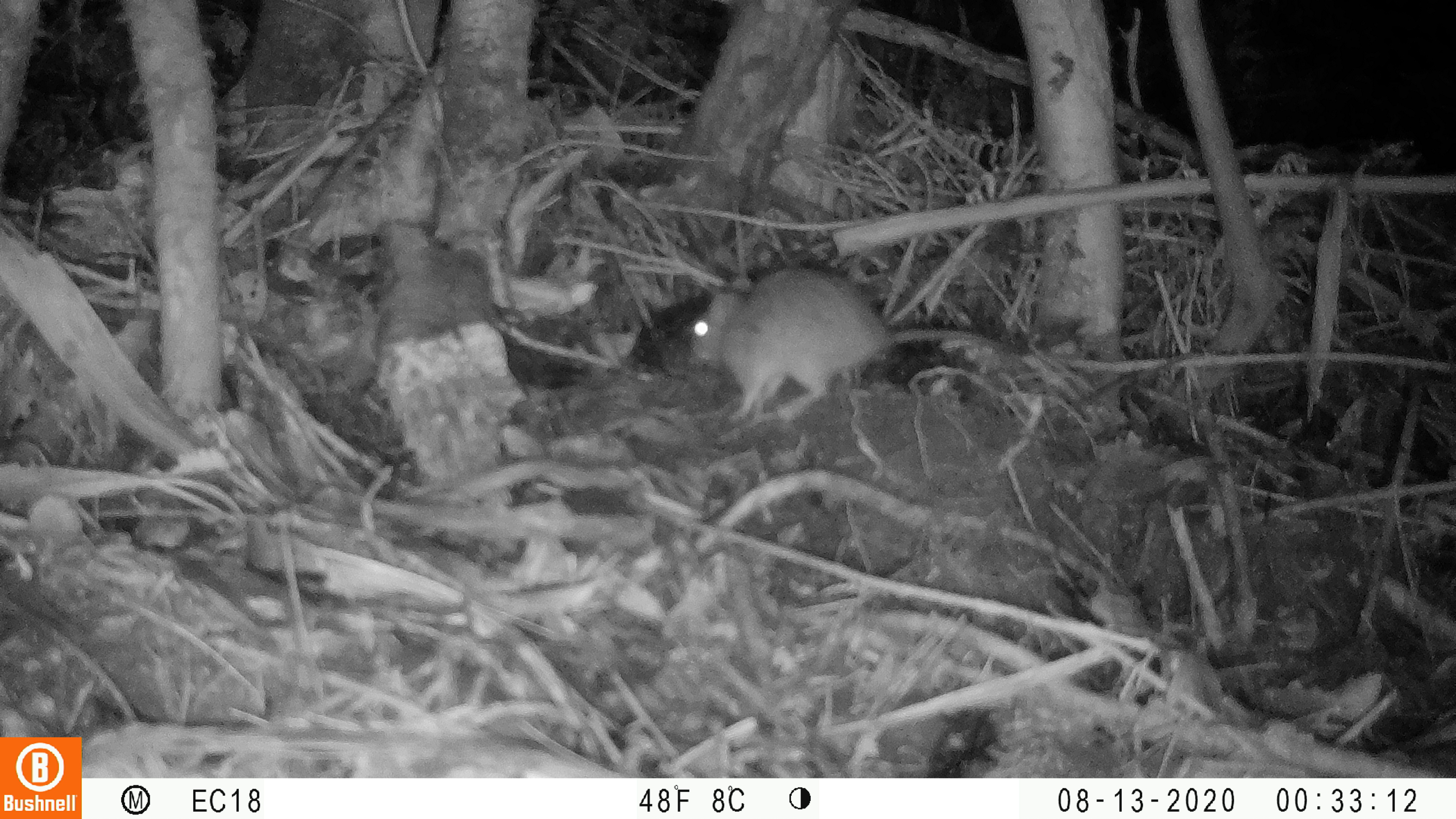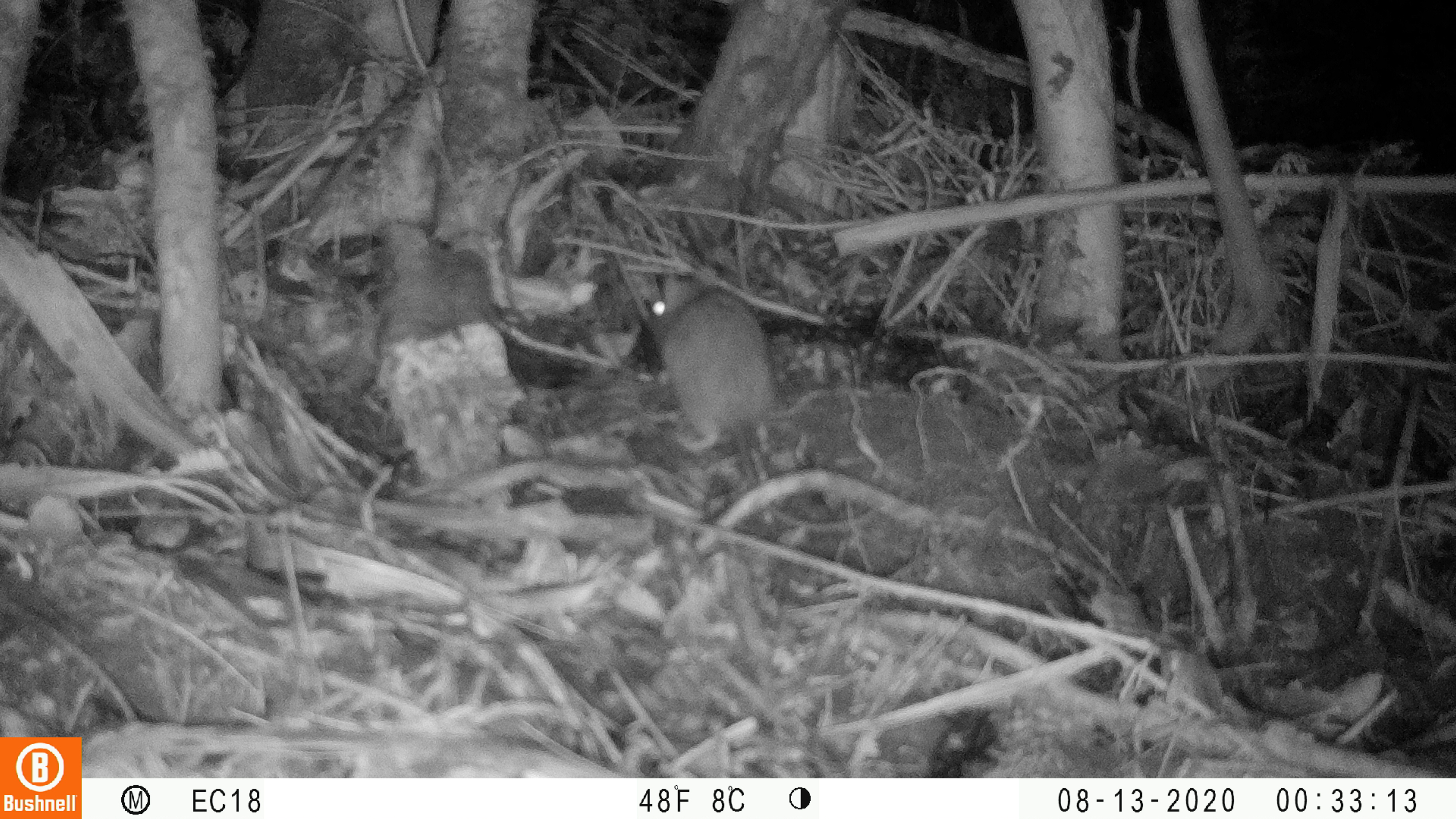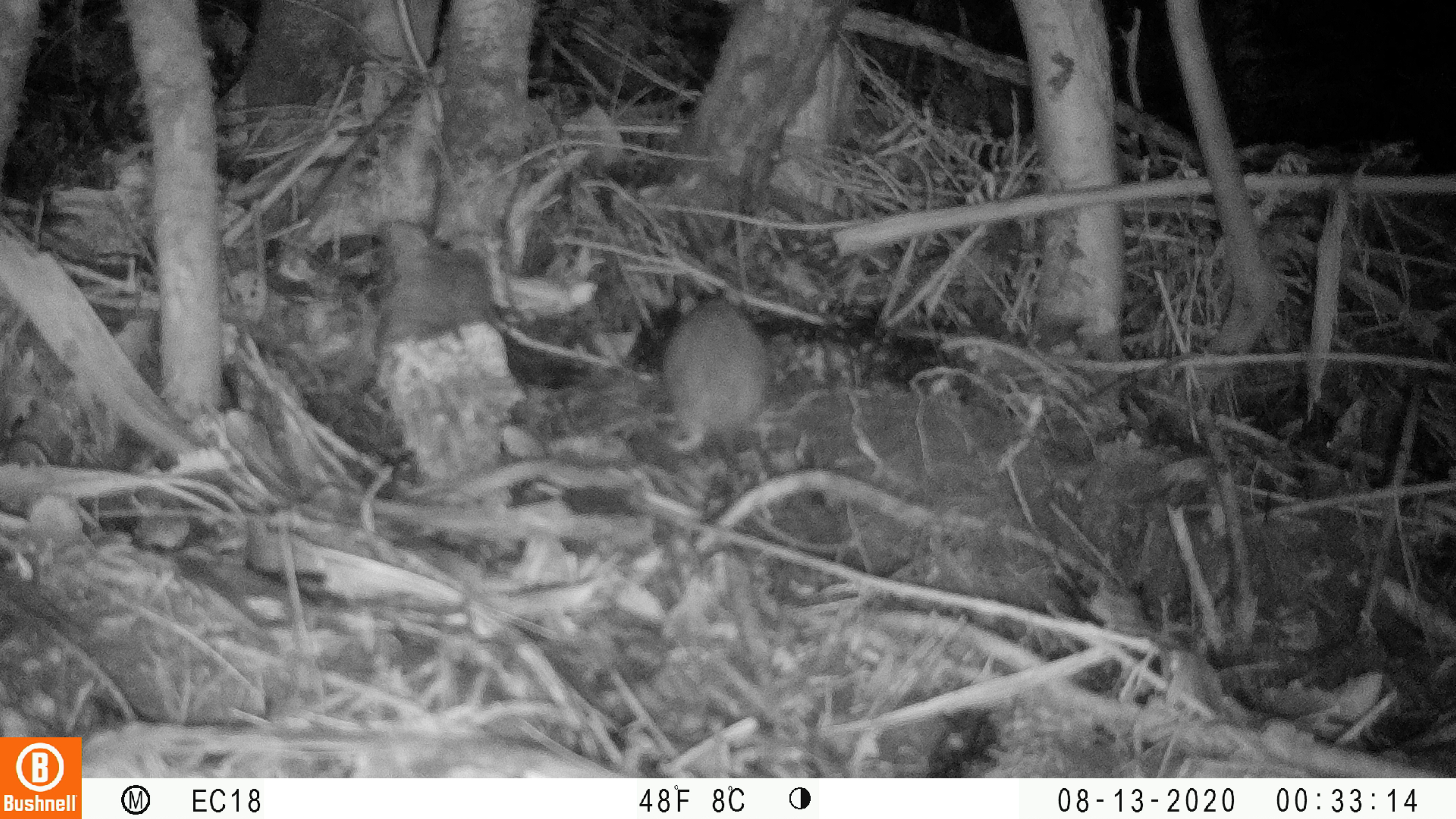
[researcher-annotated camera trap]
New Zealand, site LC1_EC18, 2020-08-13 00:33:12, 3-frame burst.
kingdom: Animalia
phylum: Chordata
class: Mammalia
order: Rodentia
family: Muridae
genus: Rattus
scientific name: Rattus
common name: rat